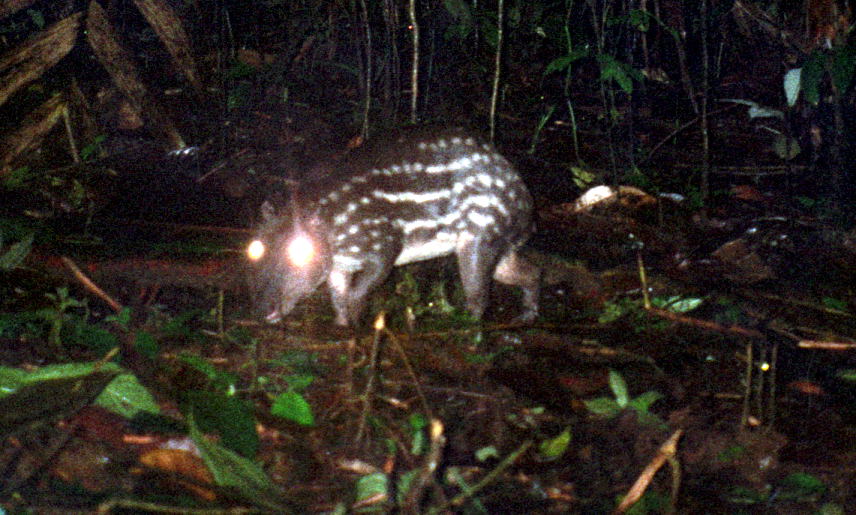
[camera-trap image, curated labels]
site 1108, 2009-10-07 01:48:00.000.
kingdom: Animalia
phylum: Chordata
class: Mammalia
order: Rodentia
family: Cuniculidae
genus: Cuniculus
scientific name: Cuniculus paca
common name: spotted paca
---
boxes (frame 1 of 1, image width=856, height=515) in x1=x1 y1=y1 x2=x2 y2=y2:
cuniculus paca: x1=240 y1=121 x2=543 y2=327